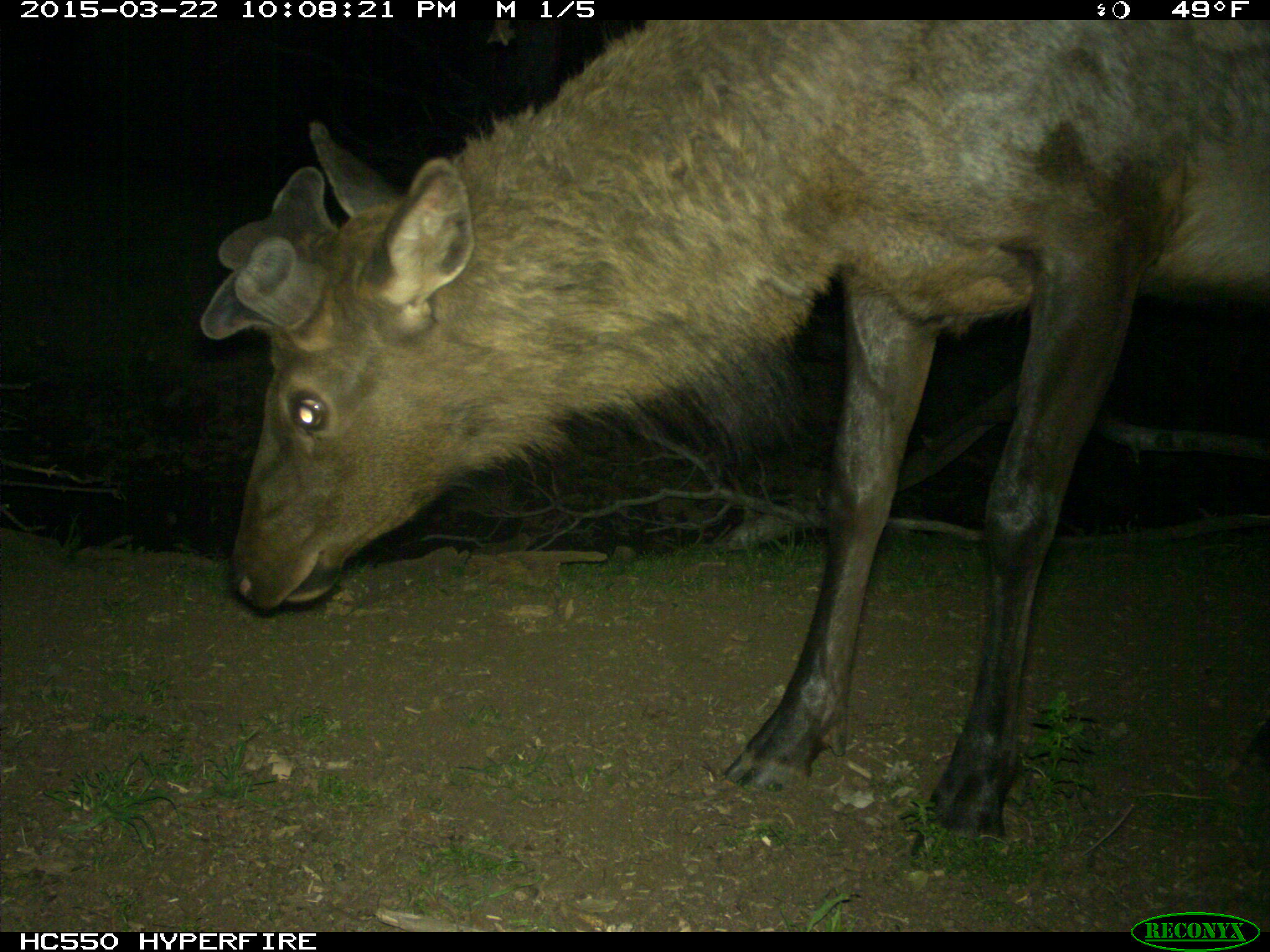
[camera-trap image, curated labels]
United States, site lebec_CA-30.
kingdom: Animalia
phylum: Chordata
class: Mammalia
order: Artiodactyla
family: Cervidae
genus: Cervus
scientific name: Cervus canadensis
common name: elk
Cervus canadensis (elk).